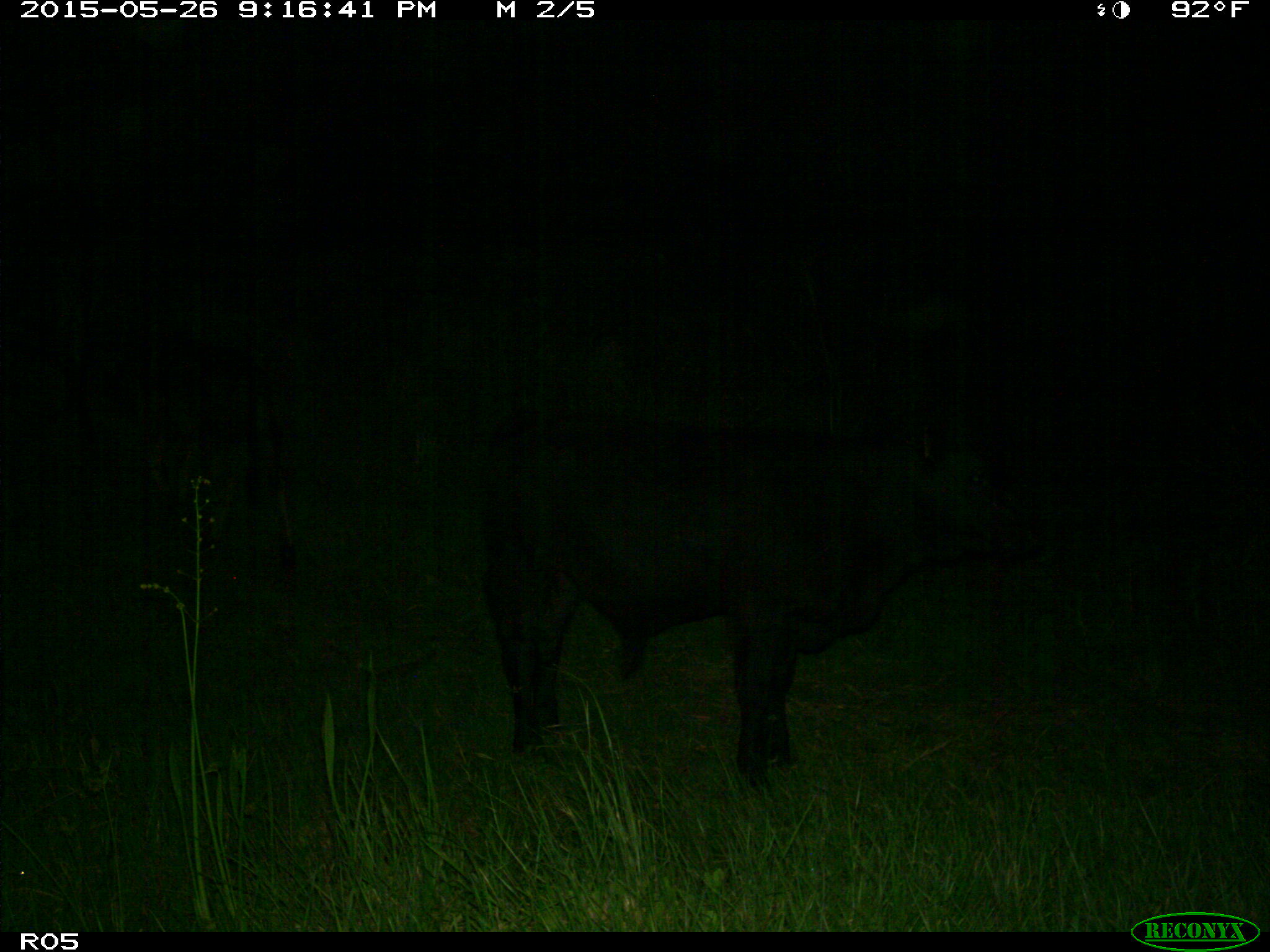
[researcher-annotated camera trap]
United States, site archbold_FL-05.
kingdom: Animalia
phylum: Chordata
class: Mammalia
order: Artiodactyla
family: Bovidae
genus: Bos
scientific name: Bos taurus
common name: domestic cow